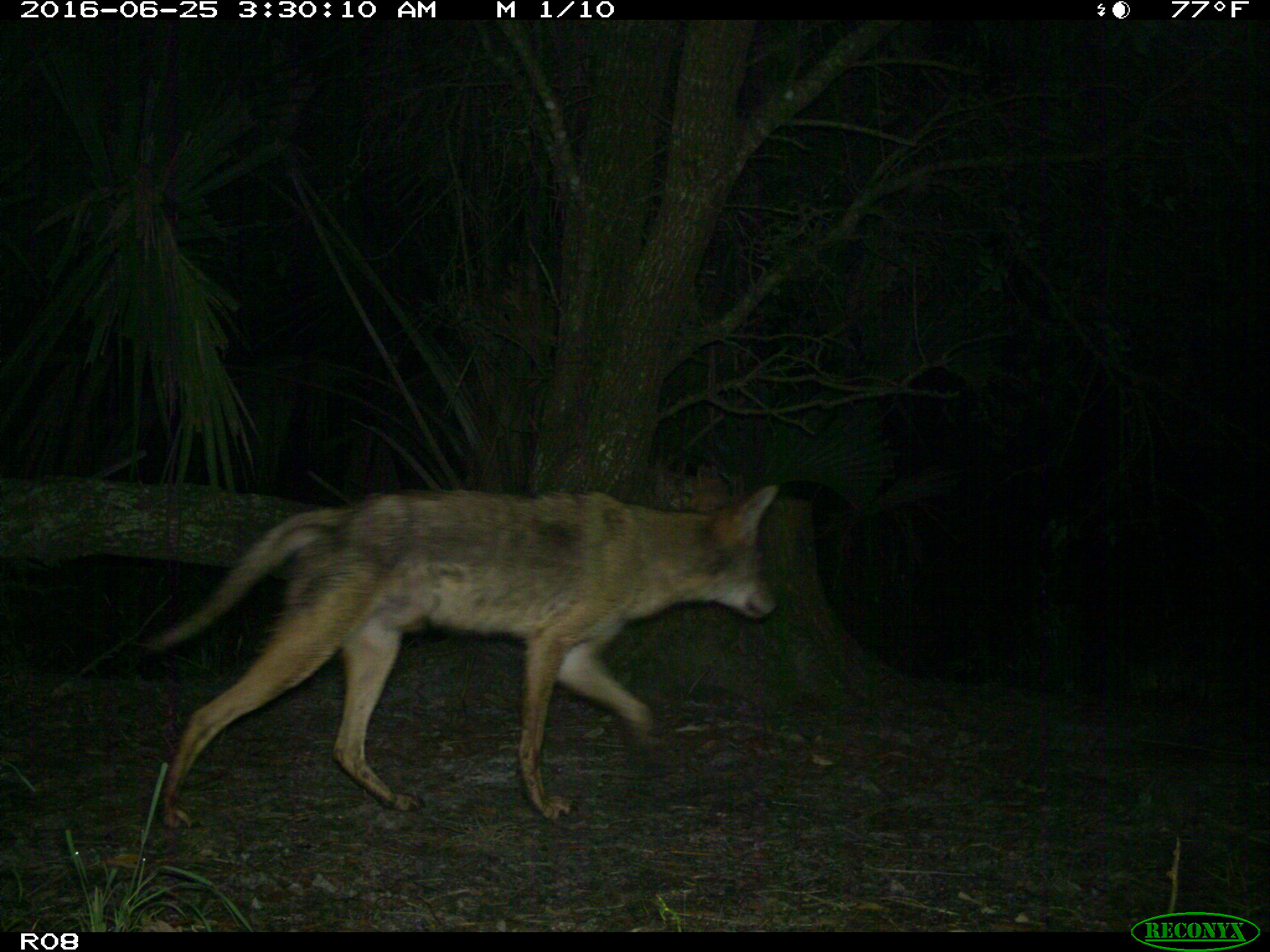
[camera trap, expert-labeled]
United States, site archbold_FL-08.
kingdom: Animalia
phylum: Chordata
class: Mammalia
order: Carnivora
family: Canidae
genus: Canis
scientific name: Canis latrans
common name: coyote